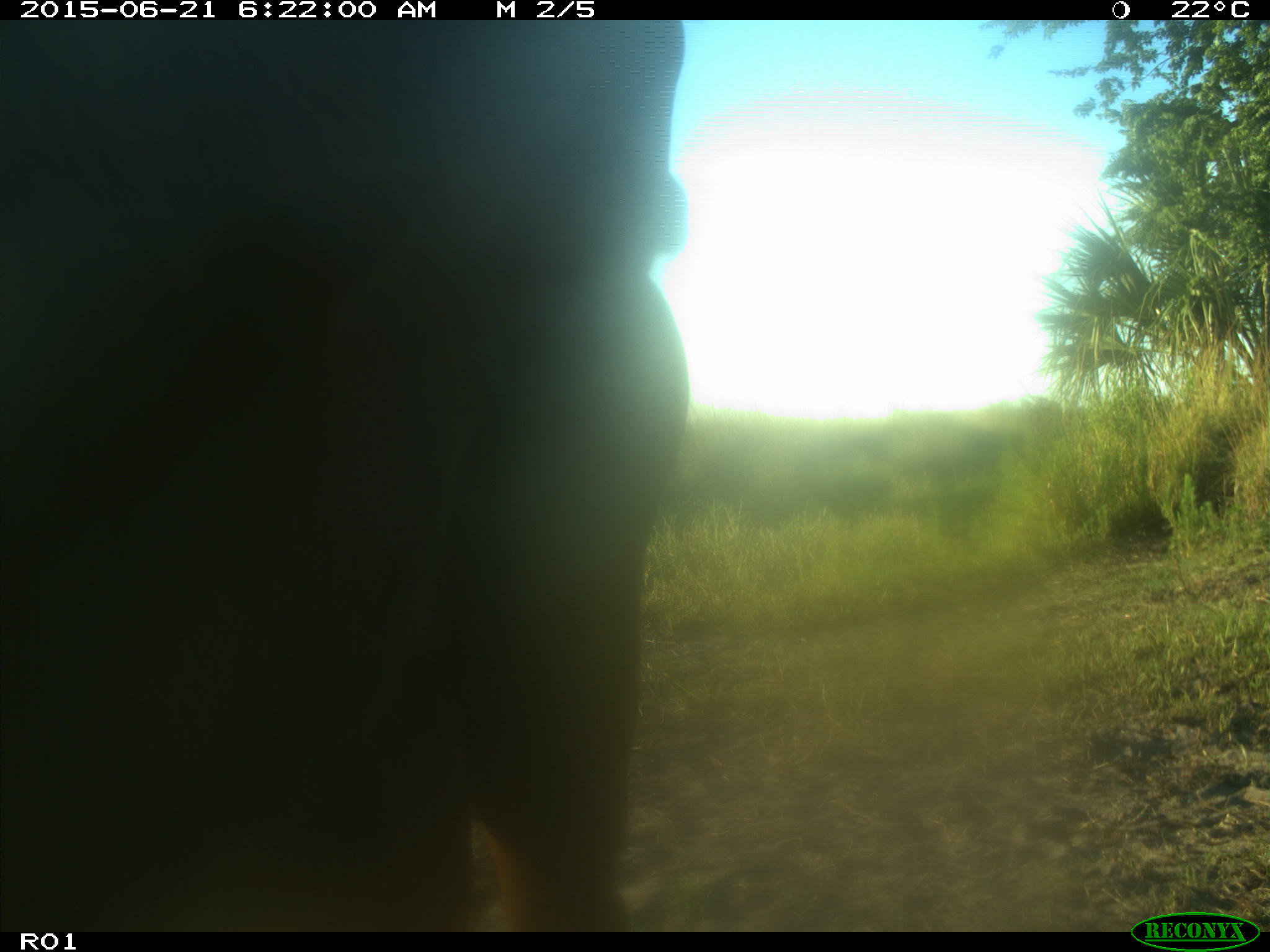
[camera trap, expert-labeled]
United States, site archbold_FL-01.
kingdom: Animalia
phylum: Chordata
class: Mammalia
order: Artiodactyla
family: Bovidae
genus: Bos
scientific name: Bos taurus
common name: domestic cow